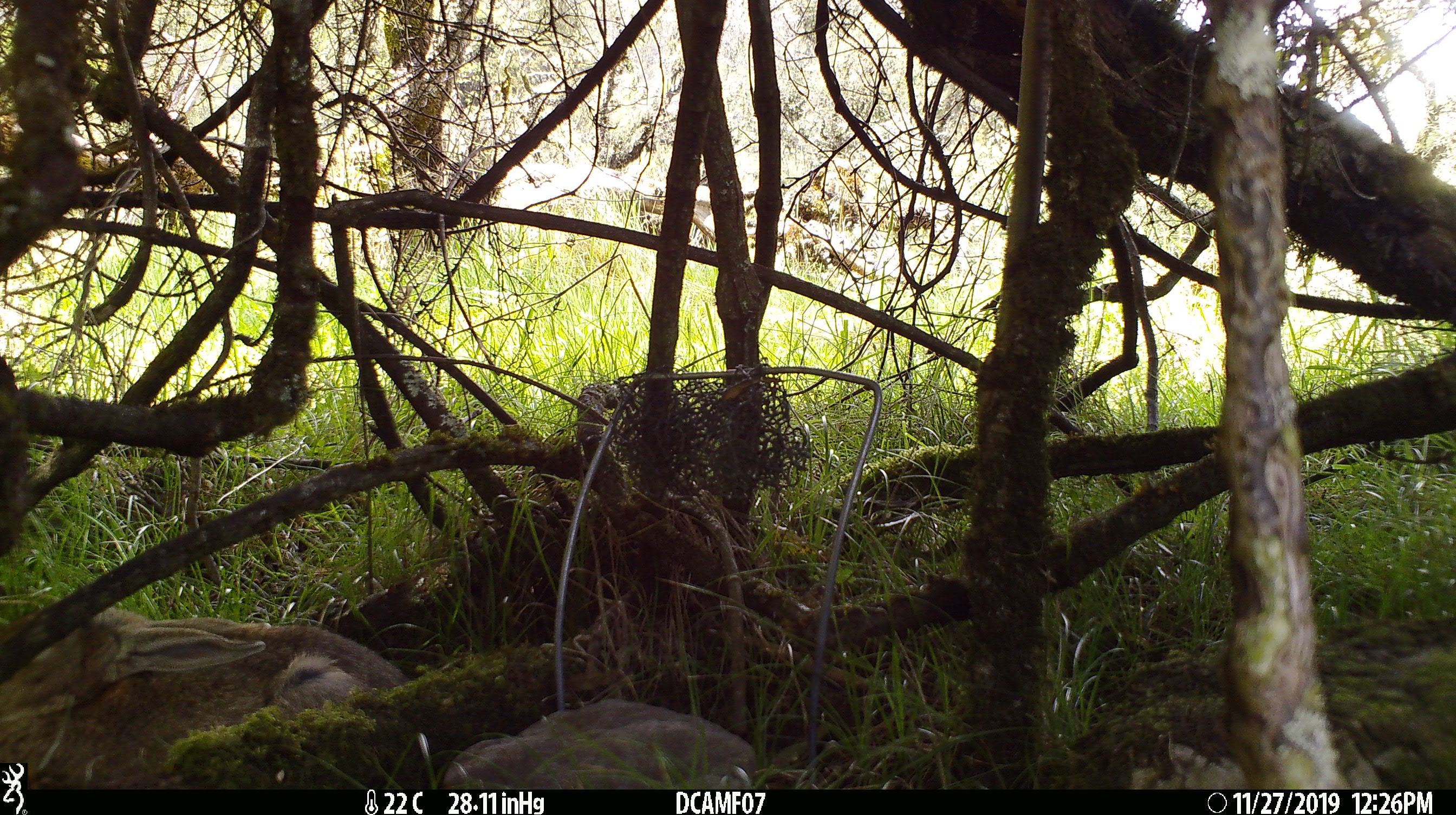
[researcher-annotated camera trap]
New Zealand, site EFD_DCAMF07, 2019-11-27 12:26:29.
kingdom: Animalia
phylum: Chordata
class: Mammalia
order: Lagomorpha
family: Leporidae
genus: Oryctolagus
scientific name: Oryctolagus cuniculus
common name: european rabbit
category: rabbit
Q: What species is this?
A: Rabbit (european rabbit) (Oryctolagus cuniculus).